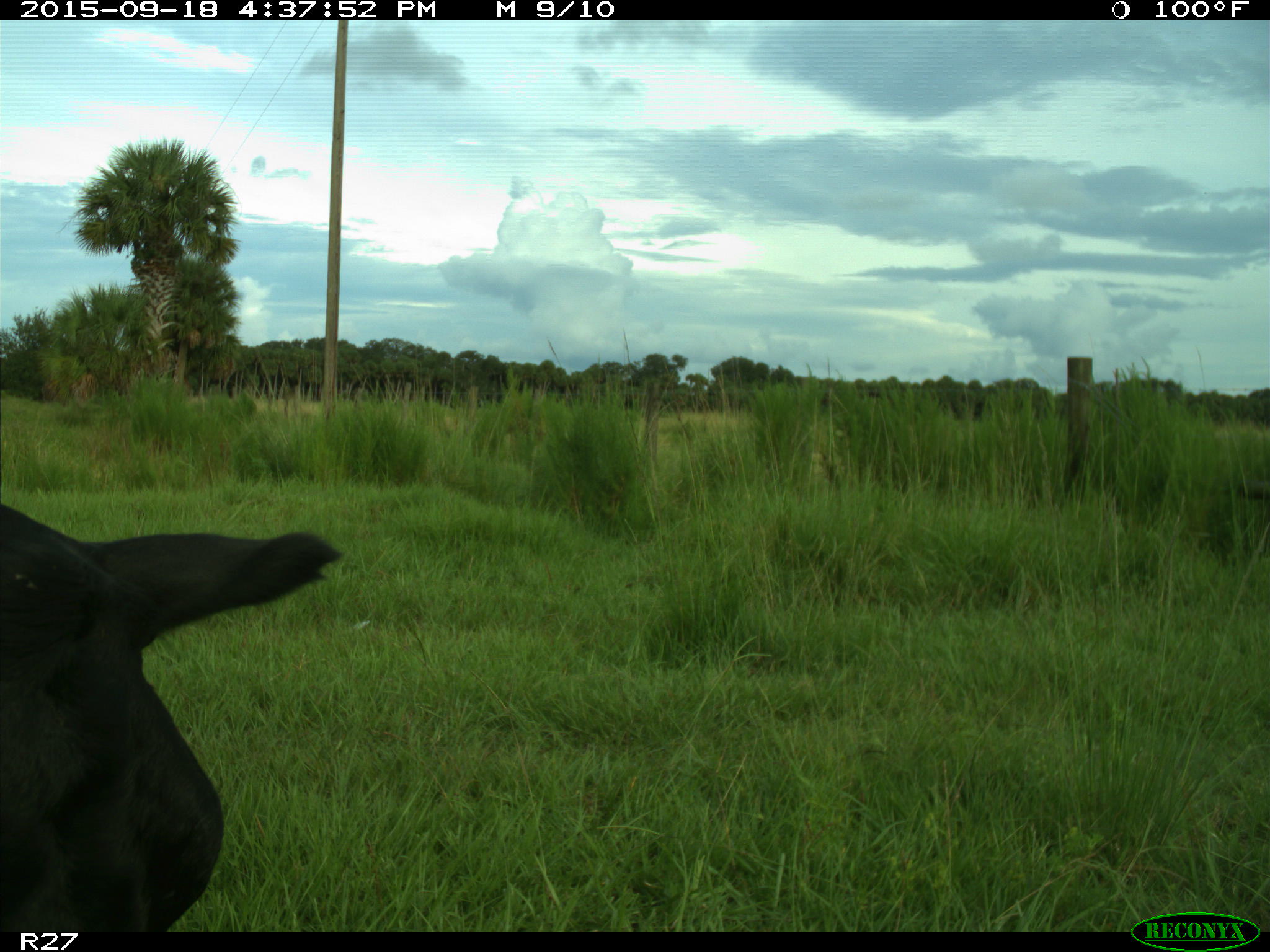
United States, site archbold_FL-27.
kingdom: Animalia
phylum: Chordata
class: Mammalia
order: Artiodactyla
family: Bovidae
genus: Bos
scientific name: Bos taurus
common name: domestic cow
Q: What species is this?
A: Bos taurus (domestic cow).